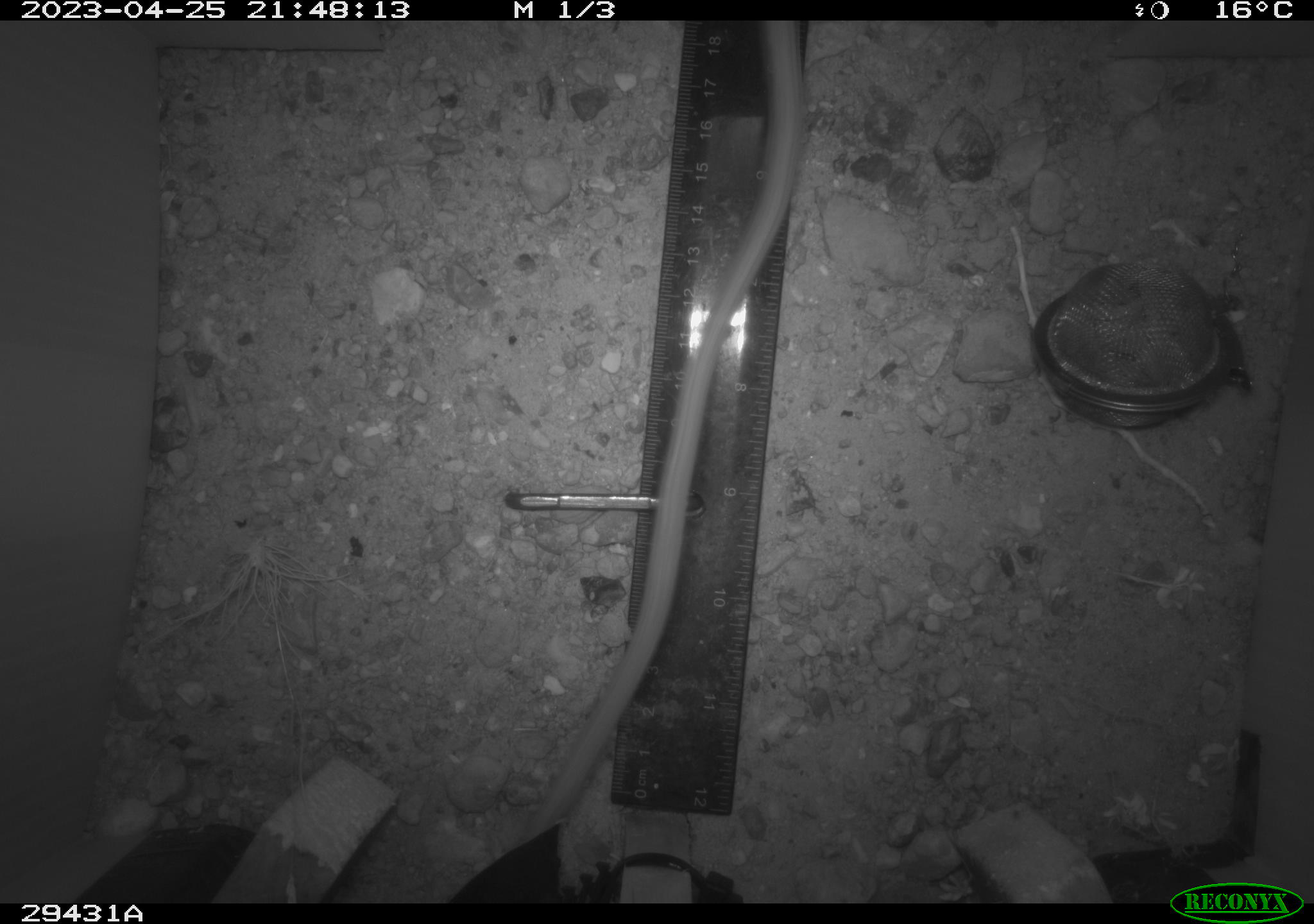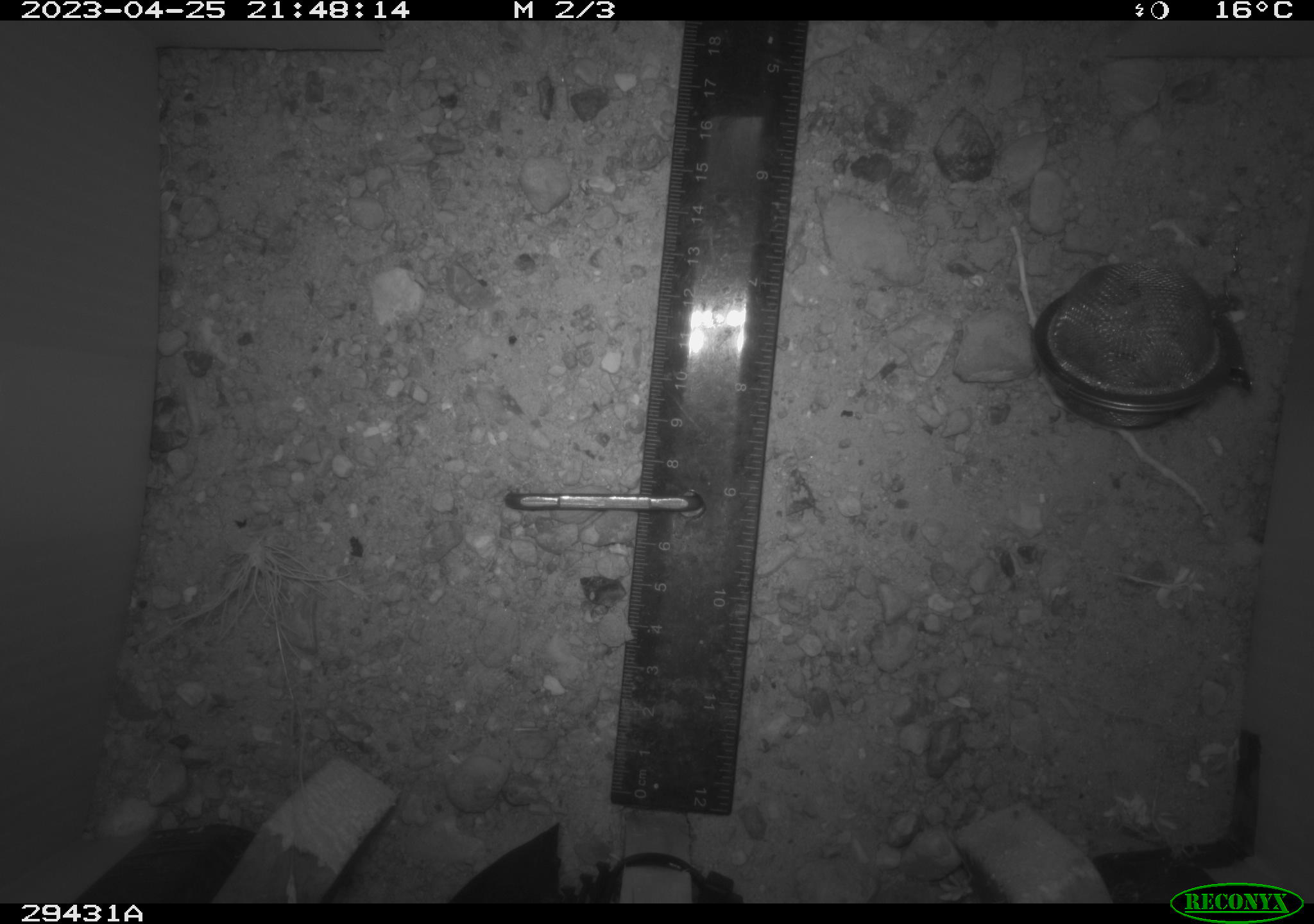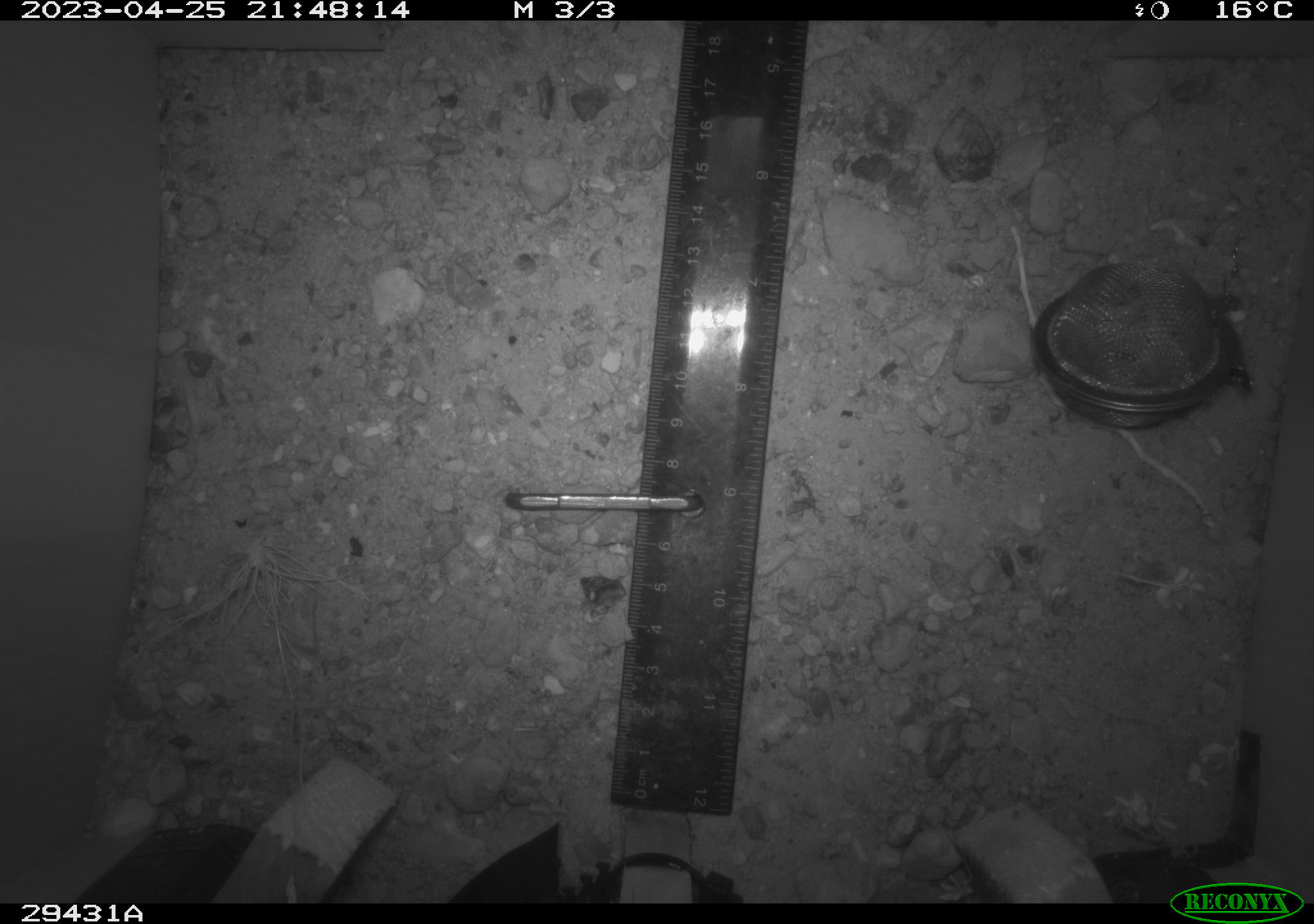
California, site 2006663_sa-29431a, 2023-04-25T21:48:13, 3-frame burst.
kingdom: Animalia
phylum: Chordata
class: Mammalia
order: Rodentia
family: Heteromyidae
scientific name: Heteromyidae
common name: kangaroo rats and pocket mice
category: heteromyidae family